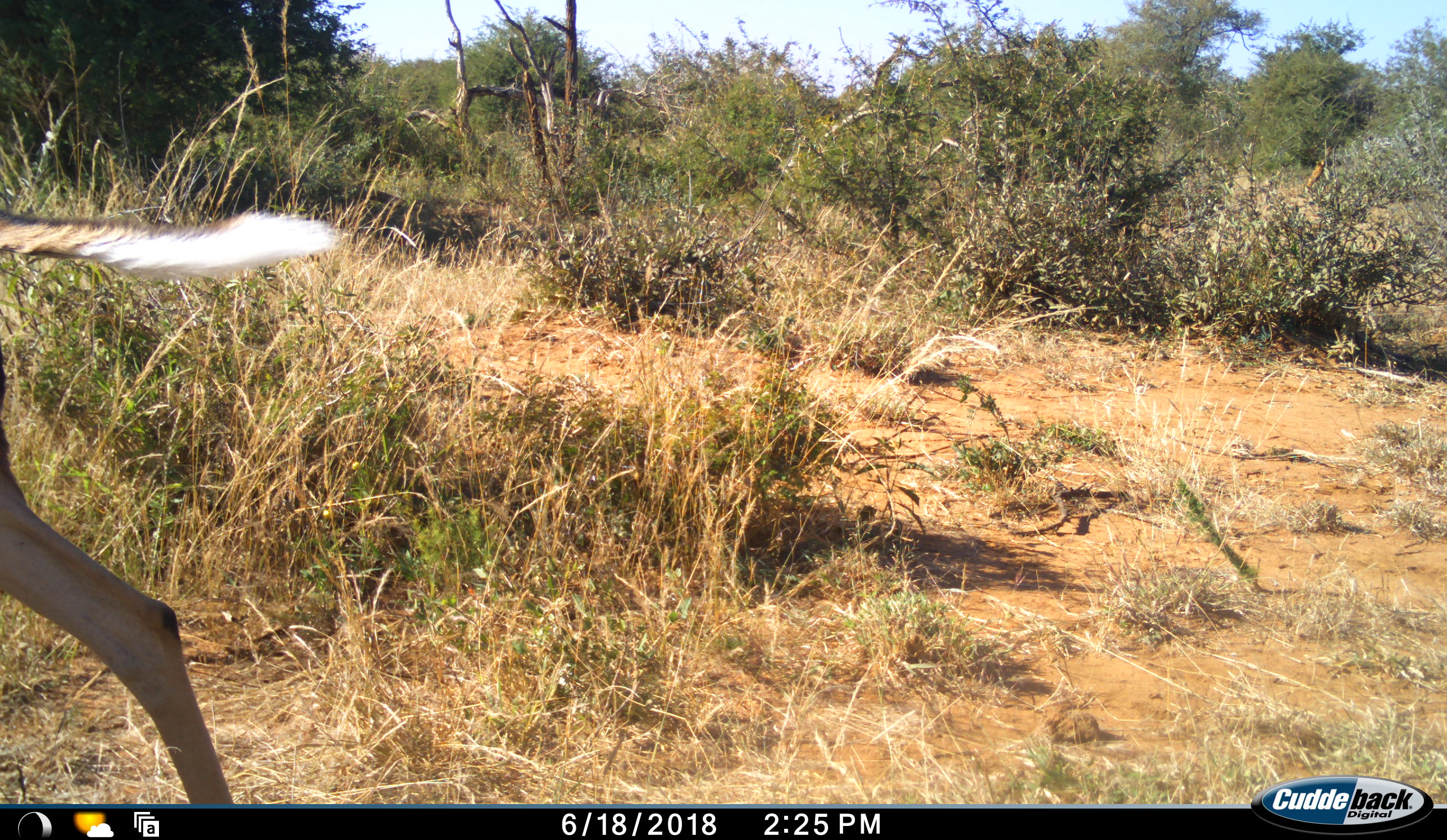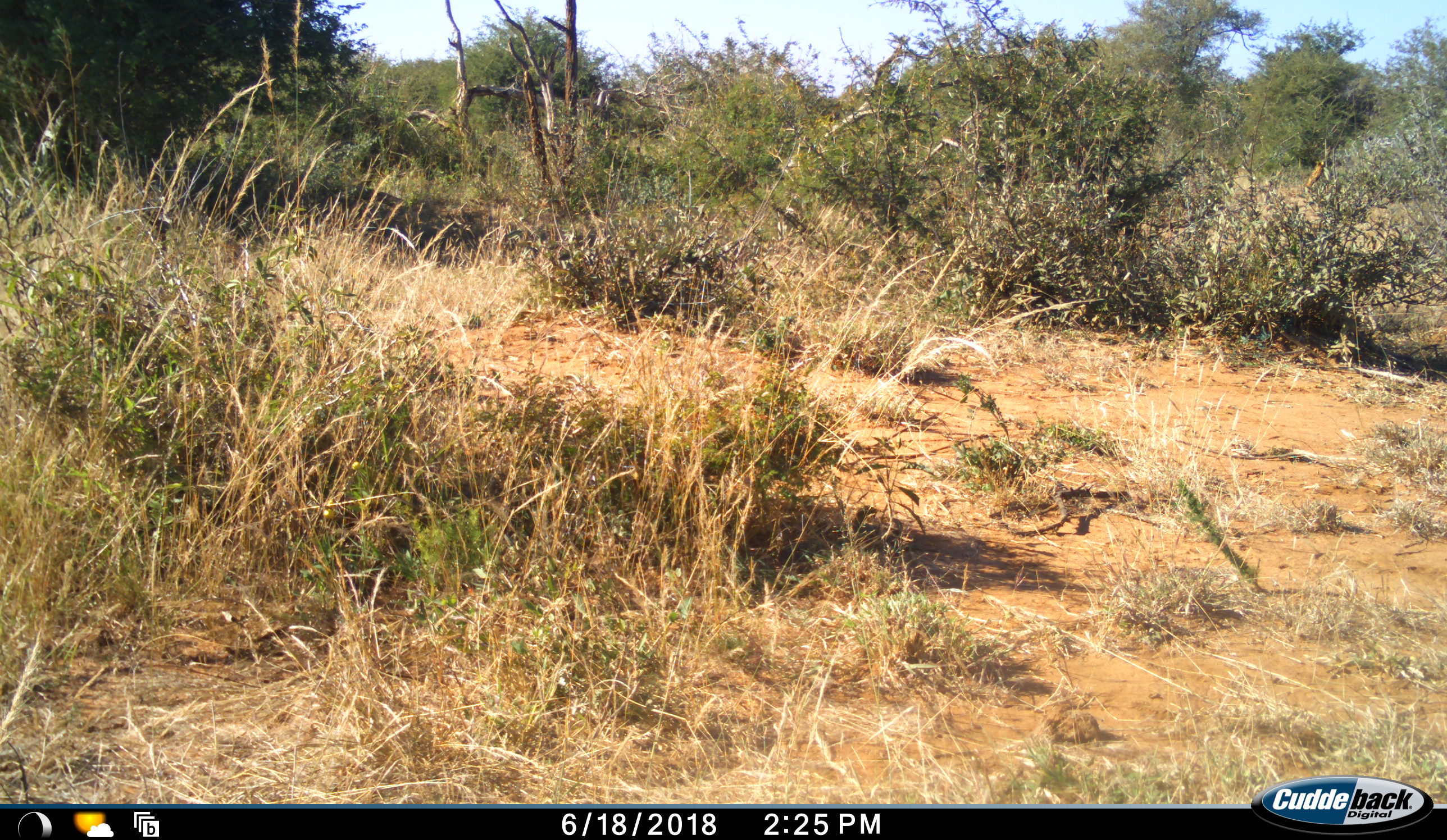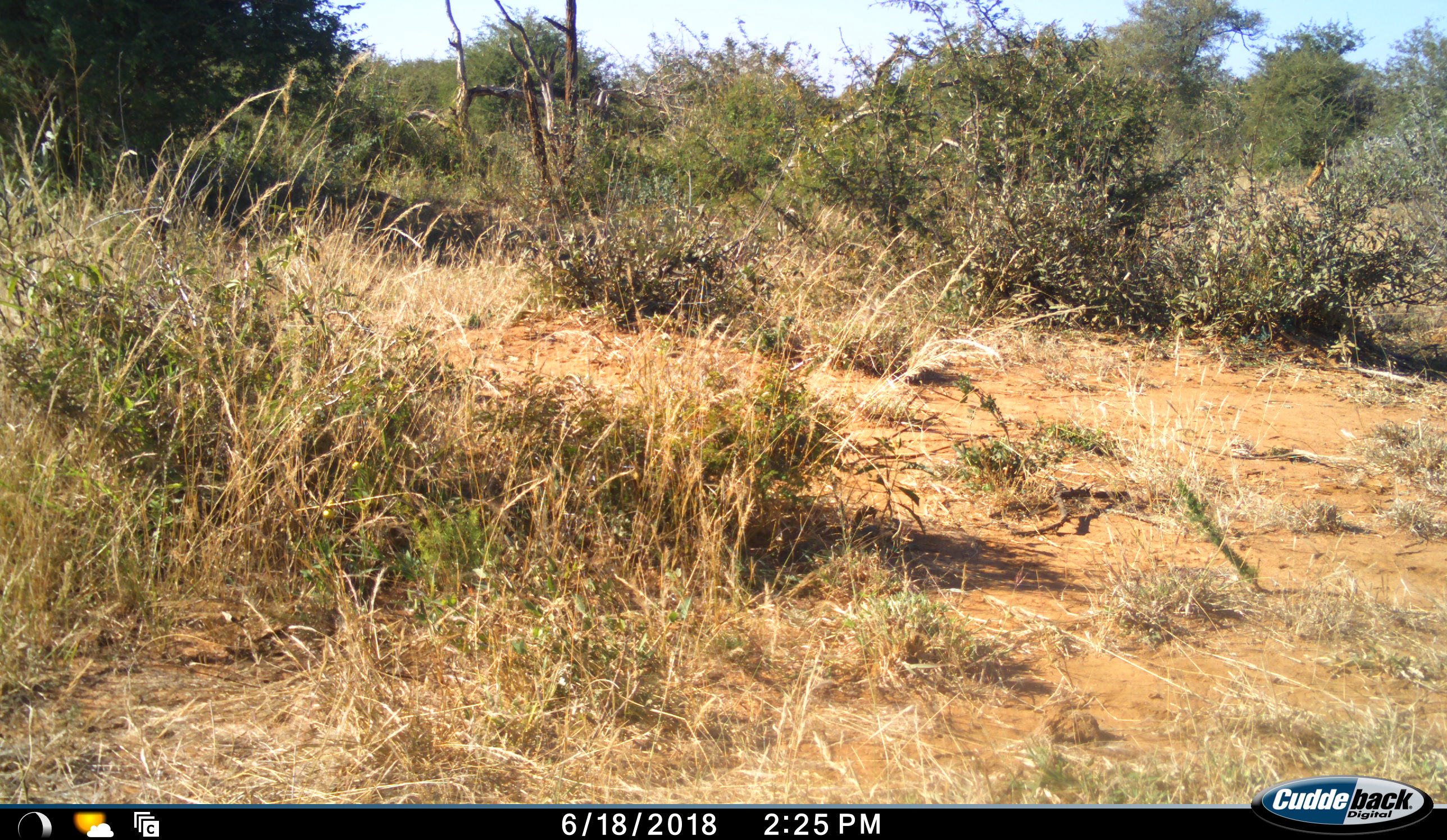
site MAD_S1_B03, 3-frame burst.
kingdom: Animalia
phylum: Chordata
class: Mammalia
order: Artiodactyla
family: Bovidae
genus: Aepyceros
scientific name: Aepyceros melampus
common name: impala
Impala (Aepyceros melampus), count 1. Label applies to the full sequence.